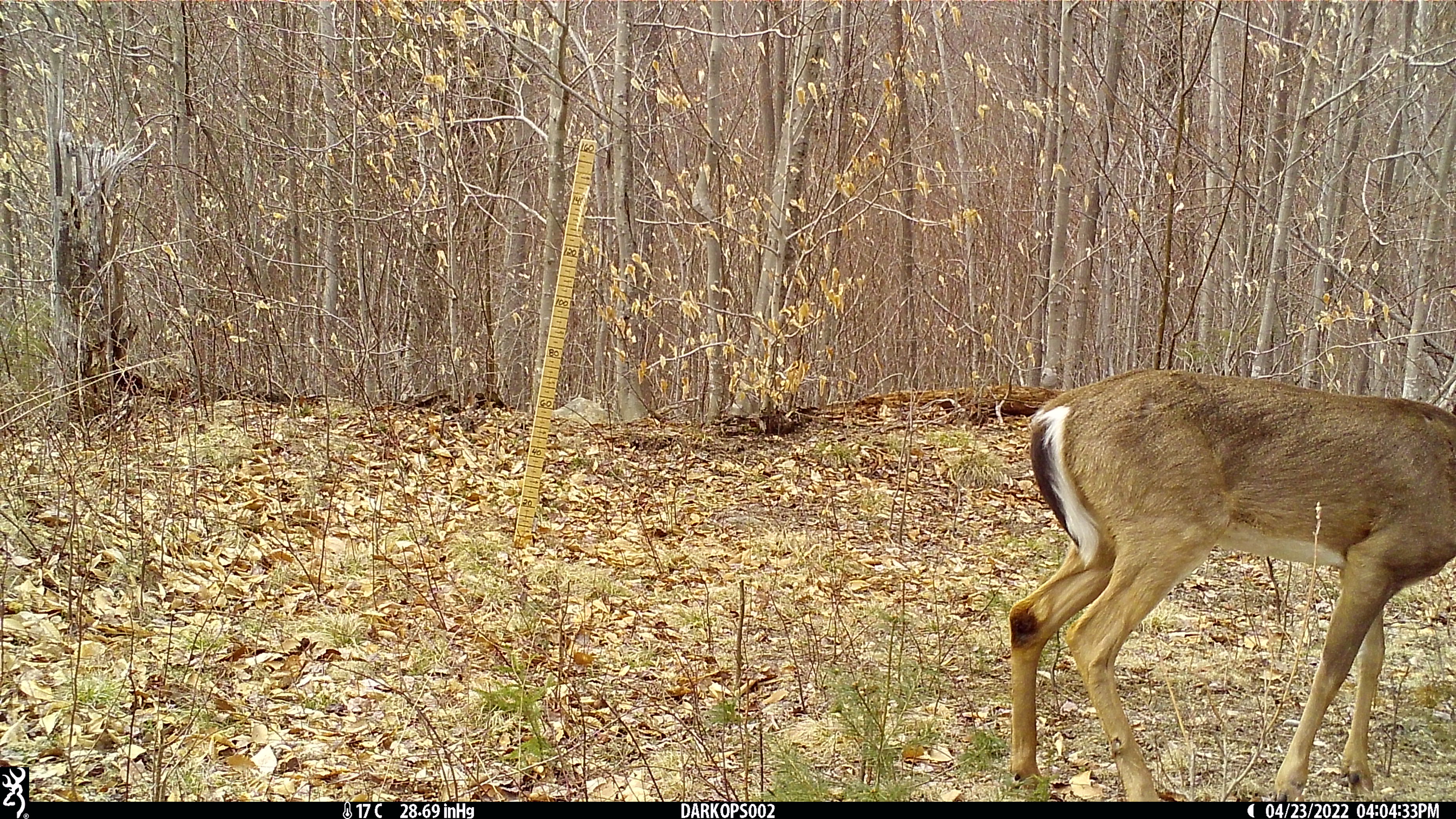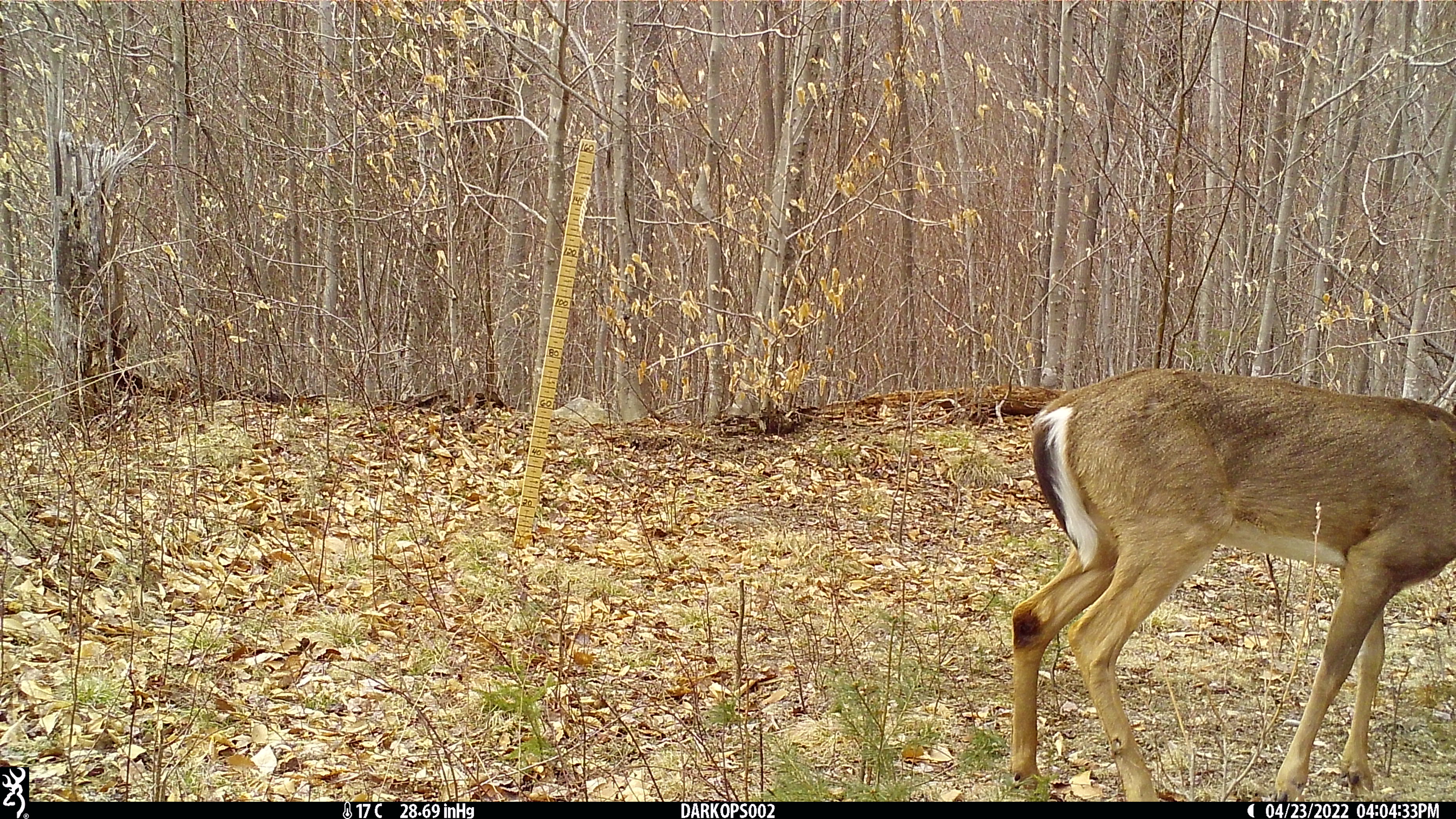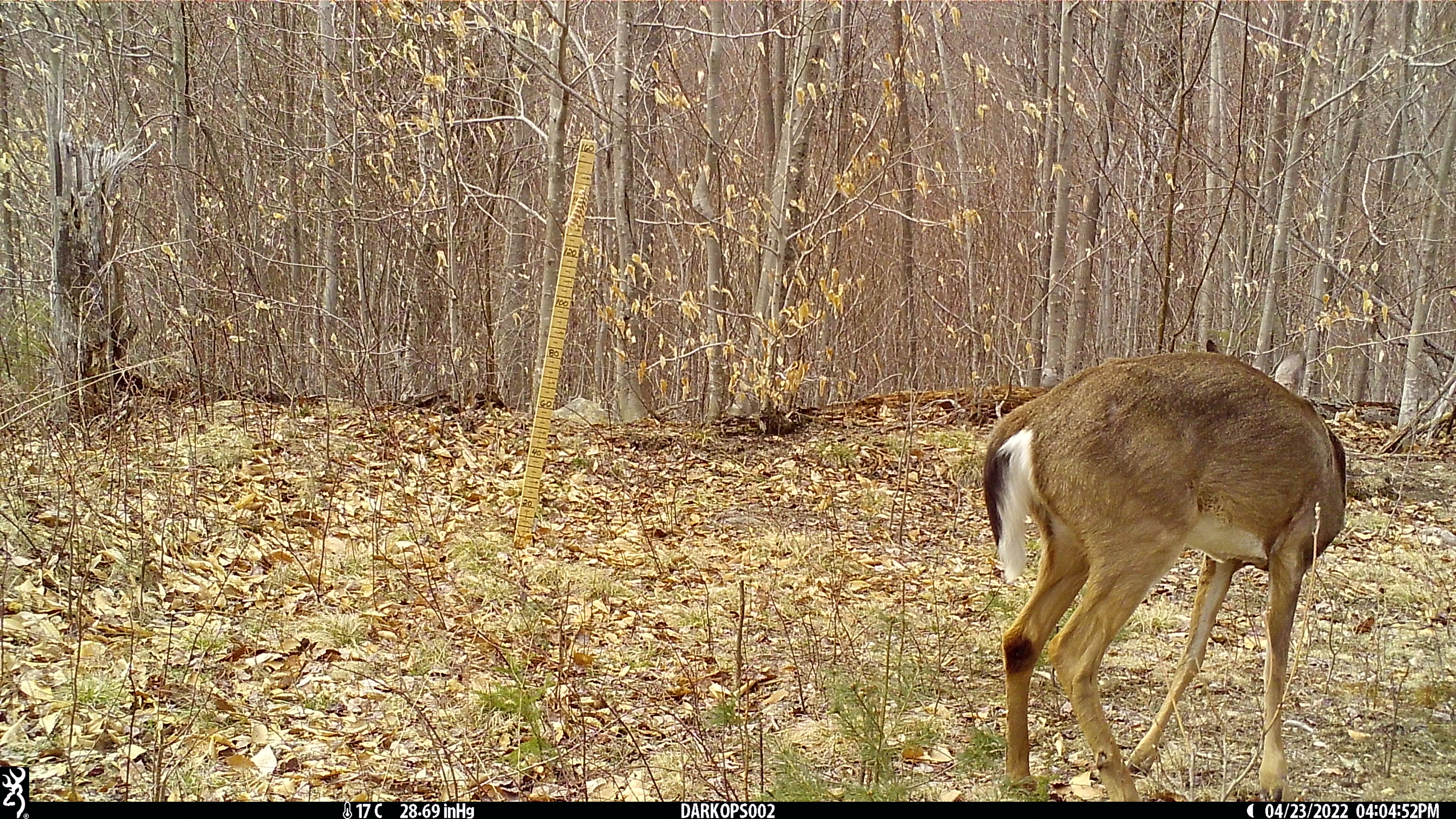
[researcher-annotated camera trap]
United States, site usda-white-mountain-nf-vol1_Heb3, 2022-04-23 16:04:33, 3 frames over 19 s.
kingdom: Animalia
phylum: Chordata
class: Mammalia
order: Artiodactyla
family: Cervidae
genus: Odocoileus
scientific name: Odocoileus virginianus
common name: white-tailed deer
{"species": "white-tailed deer (Odocoileus virginianus)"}